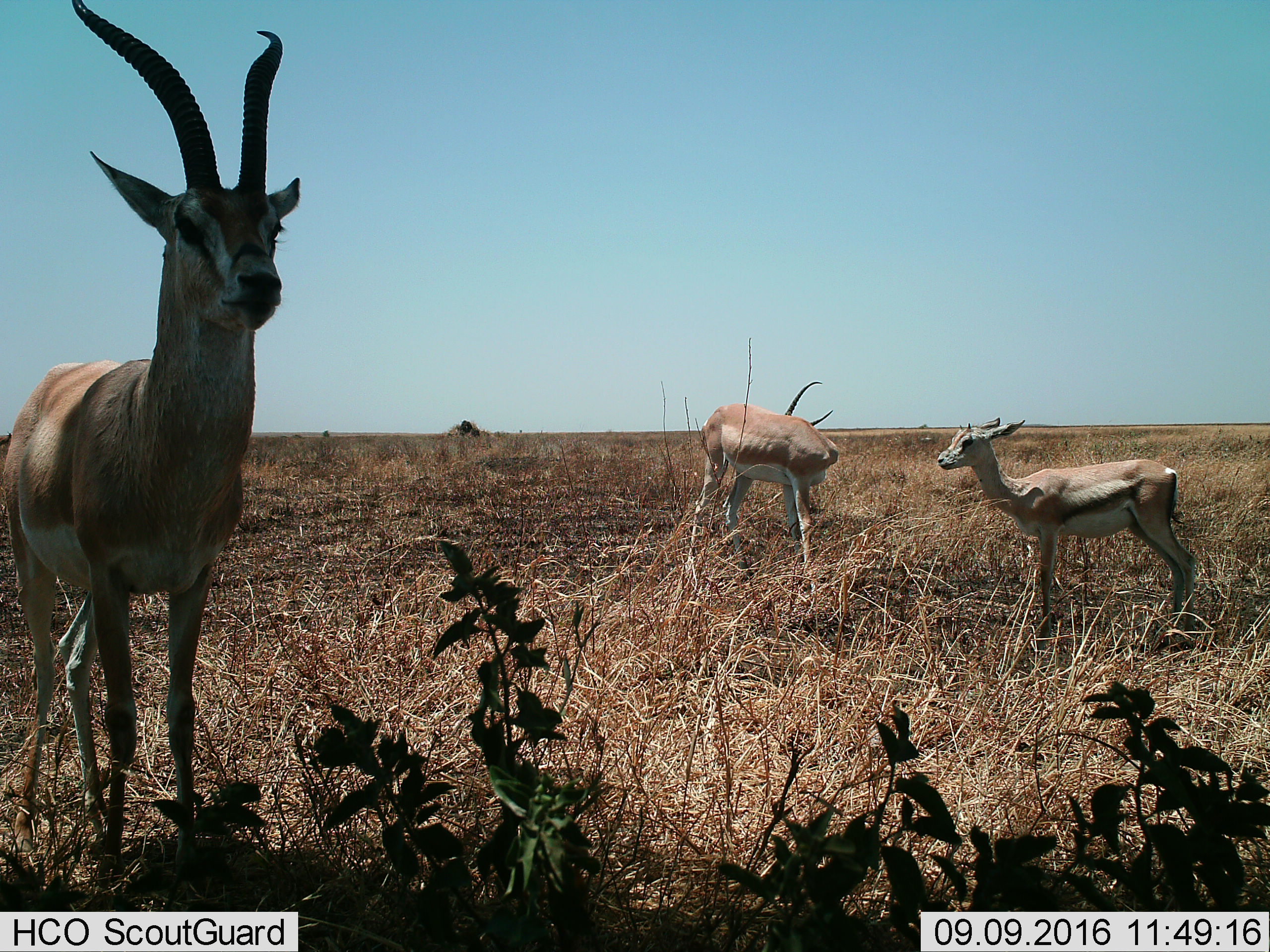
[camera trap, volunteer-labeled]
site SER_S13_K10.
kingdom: Animalia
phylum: Chordata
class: Mammalia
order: Artiodactyla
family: Bovidae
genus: Nanger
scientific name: Nanger granti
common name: grant's gazelle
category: gazellegrants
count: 3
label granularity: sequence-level